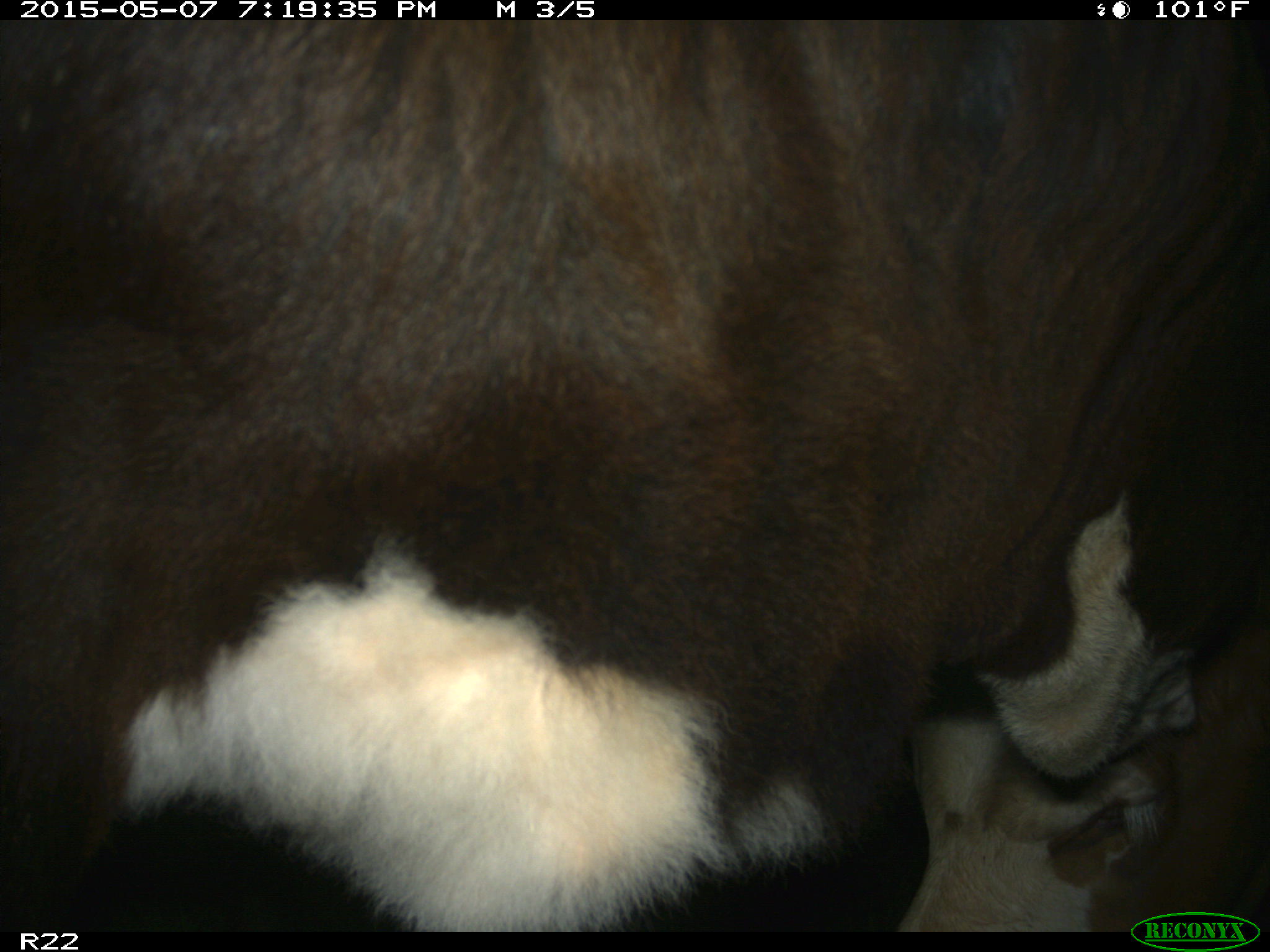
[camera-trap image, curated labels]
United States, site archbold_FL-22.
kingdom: Animalia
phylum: Chordata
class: Mammalia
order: Artiodactyla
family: Bovidae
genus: Bos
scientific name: Bos taurus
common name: domestic cow